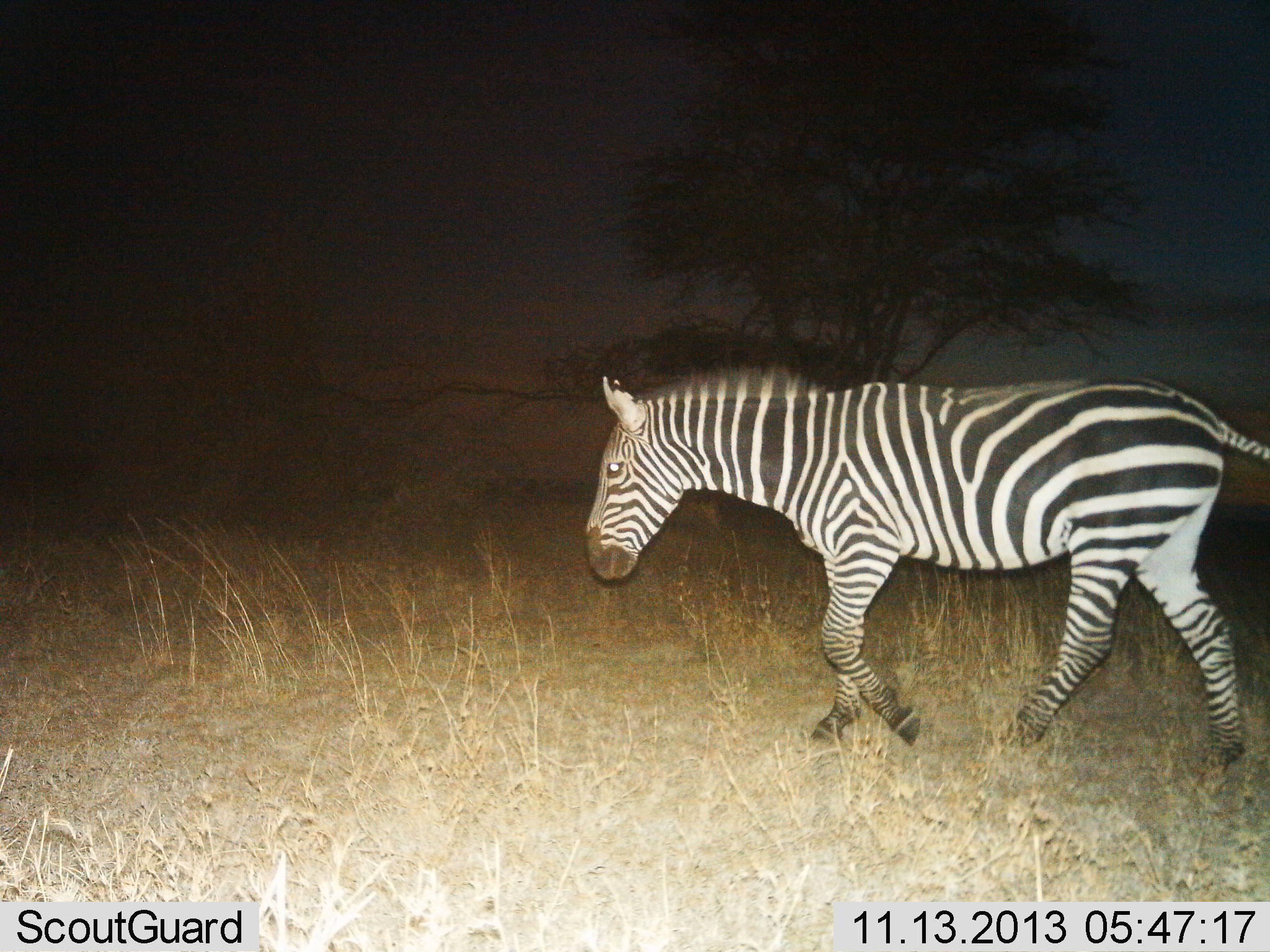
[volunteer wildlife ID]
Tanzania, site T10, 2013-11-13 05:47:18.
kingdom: Animalia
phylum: Chordata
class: Mammalia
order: Perissodactyla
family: Equidae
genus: Equus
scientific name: Equus quagga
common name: plains zebra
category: zebra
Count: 1.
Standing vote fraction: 0%.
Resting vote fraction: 0%.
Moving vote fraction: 100%.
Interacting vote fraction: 0%.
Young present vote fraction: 0%.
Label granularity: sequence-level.